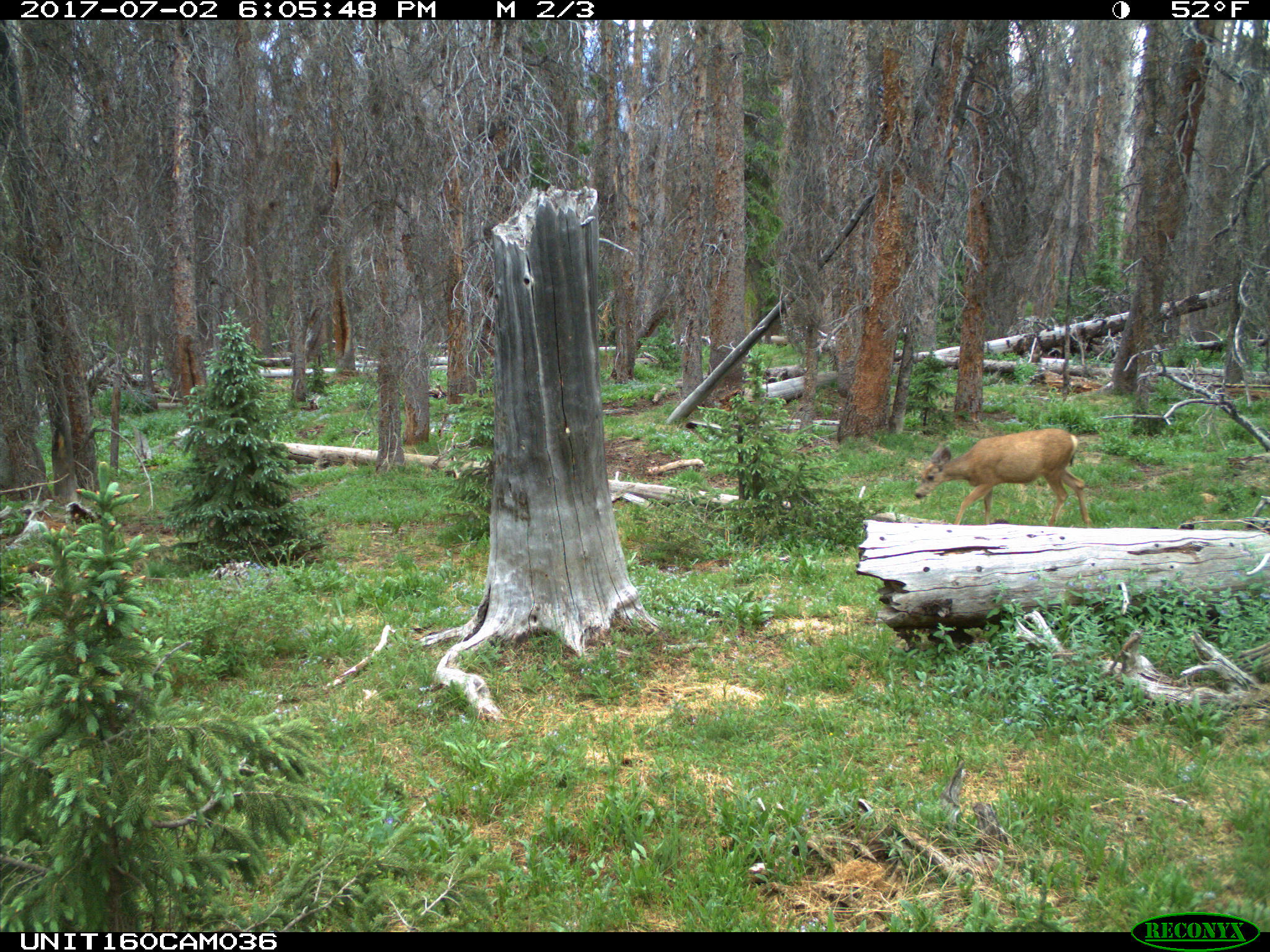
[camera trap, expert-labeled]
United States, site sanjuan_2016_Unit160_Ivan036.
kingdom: Animalia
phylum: Chordata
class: Mammalia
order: Artiodactyla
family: Cervidae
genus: Odocoileus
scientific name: Odocoileus hemionus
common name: mule deer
Odocoileus hemionus (mule deer).